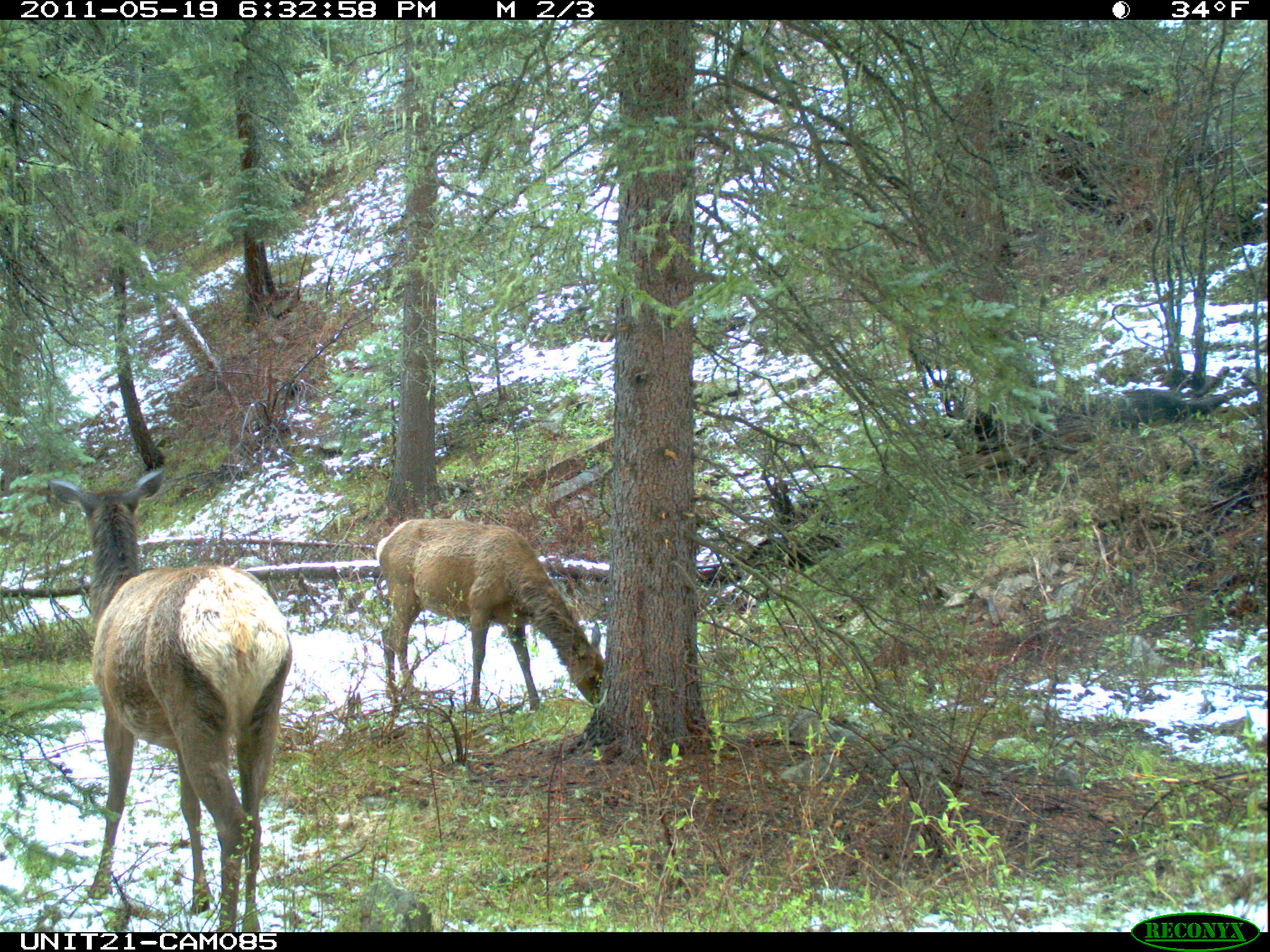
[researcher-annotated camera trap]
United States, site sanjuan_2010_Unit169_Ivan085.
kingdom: Animalia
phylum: Chordata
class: Mammalia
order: Artiodactyla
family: Cervidae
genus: Cervus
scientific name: Cervus elaphus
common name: red deer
Cervus elaphus (red deer).